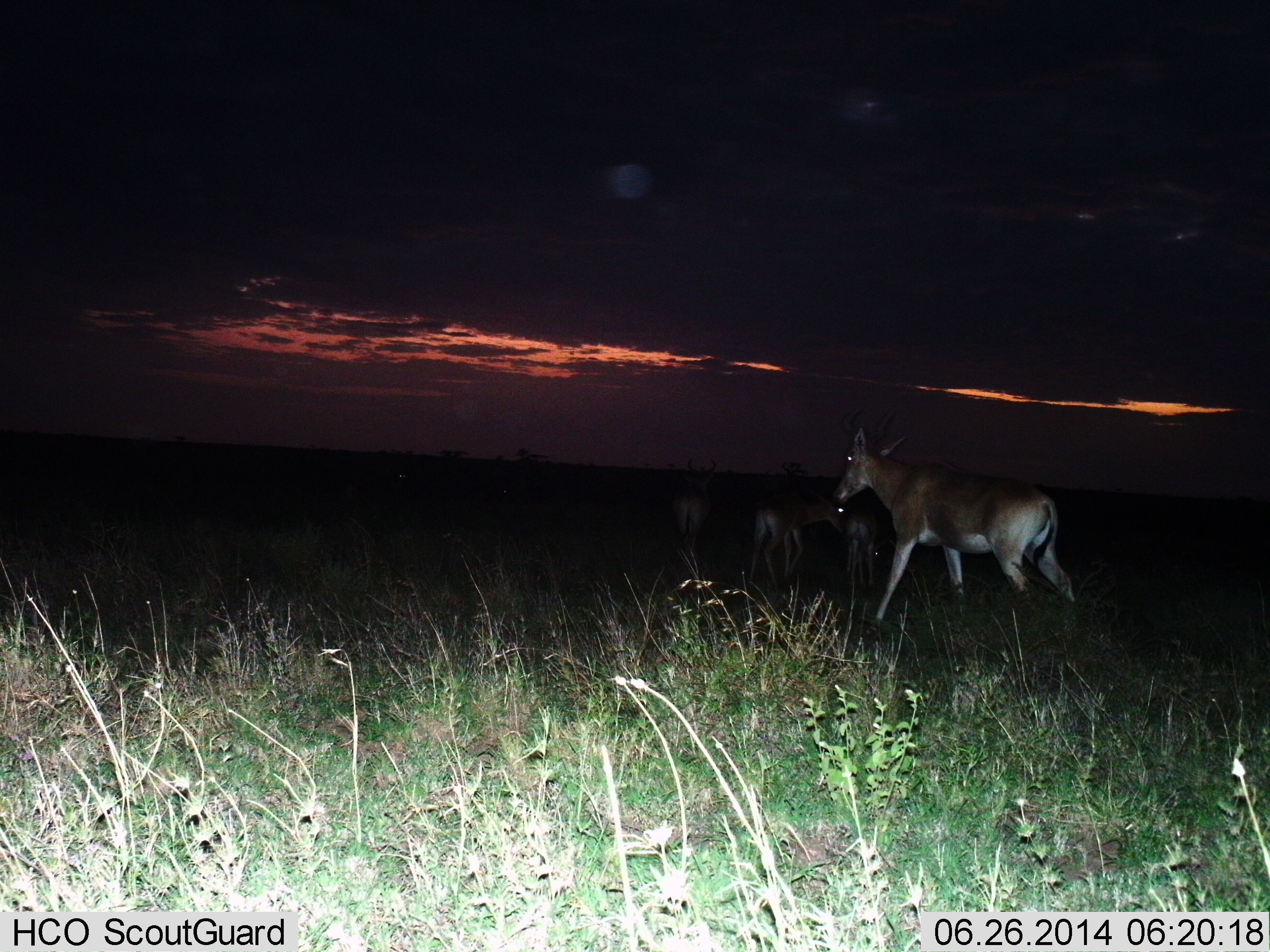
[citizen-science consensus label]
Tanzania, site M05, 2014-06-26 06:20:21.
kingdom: Animalia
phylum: Chordata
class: Mammalia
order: Artiodactyla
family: Bovidae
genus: Alcelaphus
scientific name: Alcelaphus buselaphus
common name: hartebeest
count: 4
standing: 30%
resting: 0%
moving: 70%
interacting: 0%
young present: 0%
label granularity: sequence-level